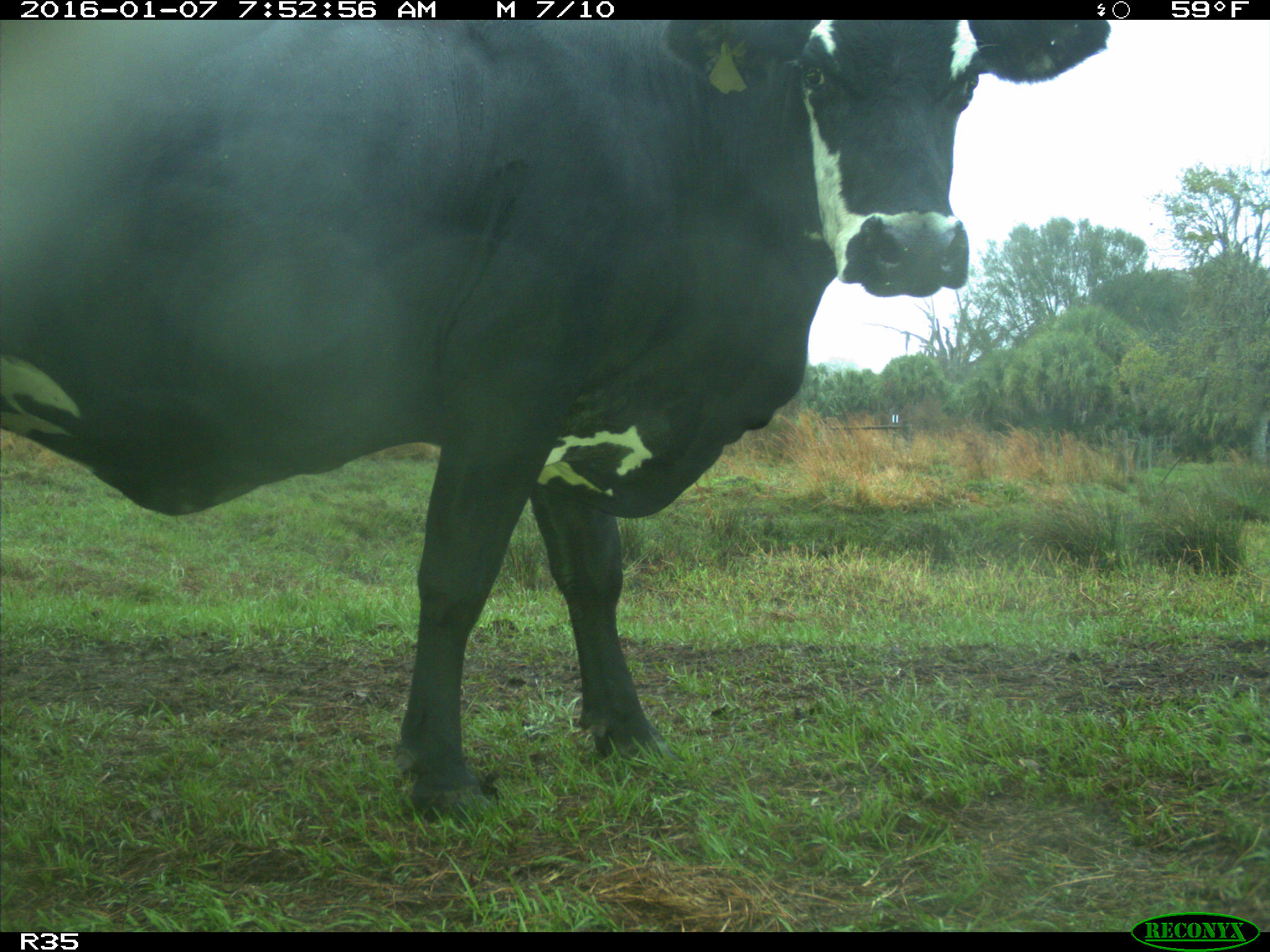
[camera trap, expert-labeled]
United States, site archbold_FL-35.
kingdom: Animalia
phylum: Chordata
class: Mammalia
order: Artiodactyla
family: Bovidae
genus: Bos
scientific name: Bos taurus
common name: domestic cow